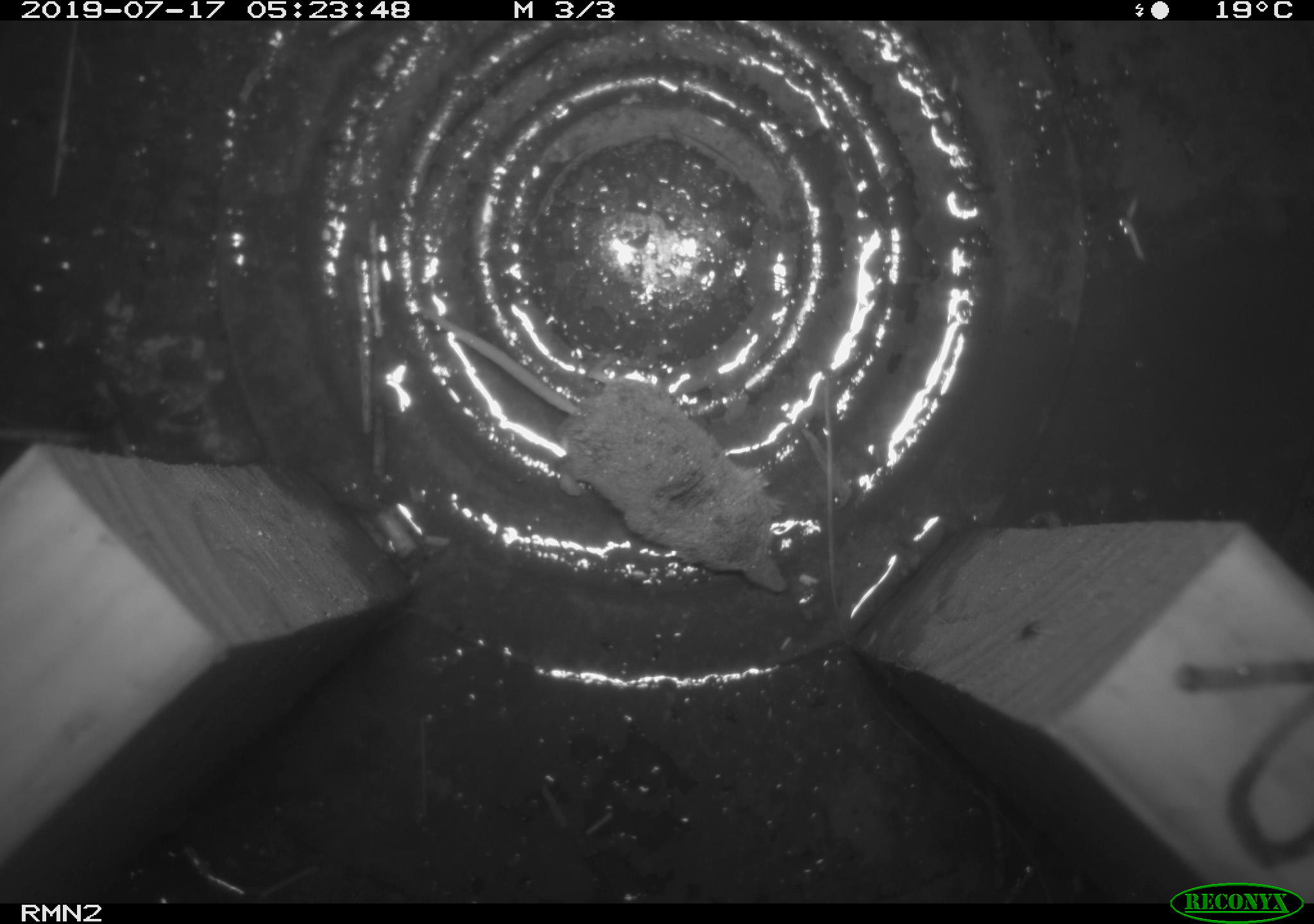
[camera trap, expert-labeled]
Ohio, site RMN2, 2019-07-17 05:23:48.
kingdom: Animalia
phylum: Chordata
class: Mammalia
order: Eulipotyphla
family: Soricidae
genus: Sorex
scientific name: Sorex cinereus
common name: masked shrew